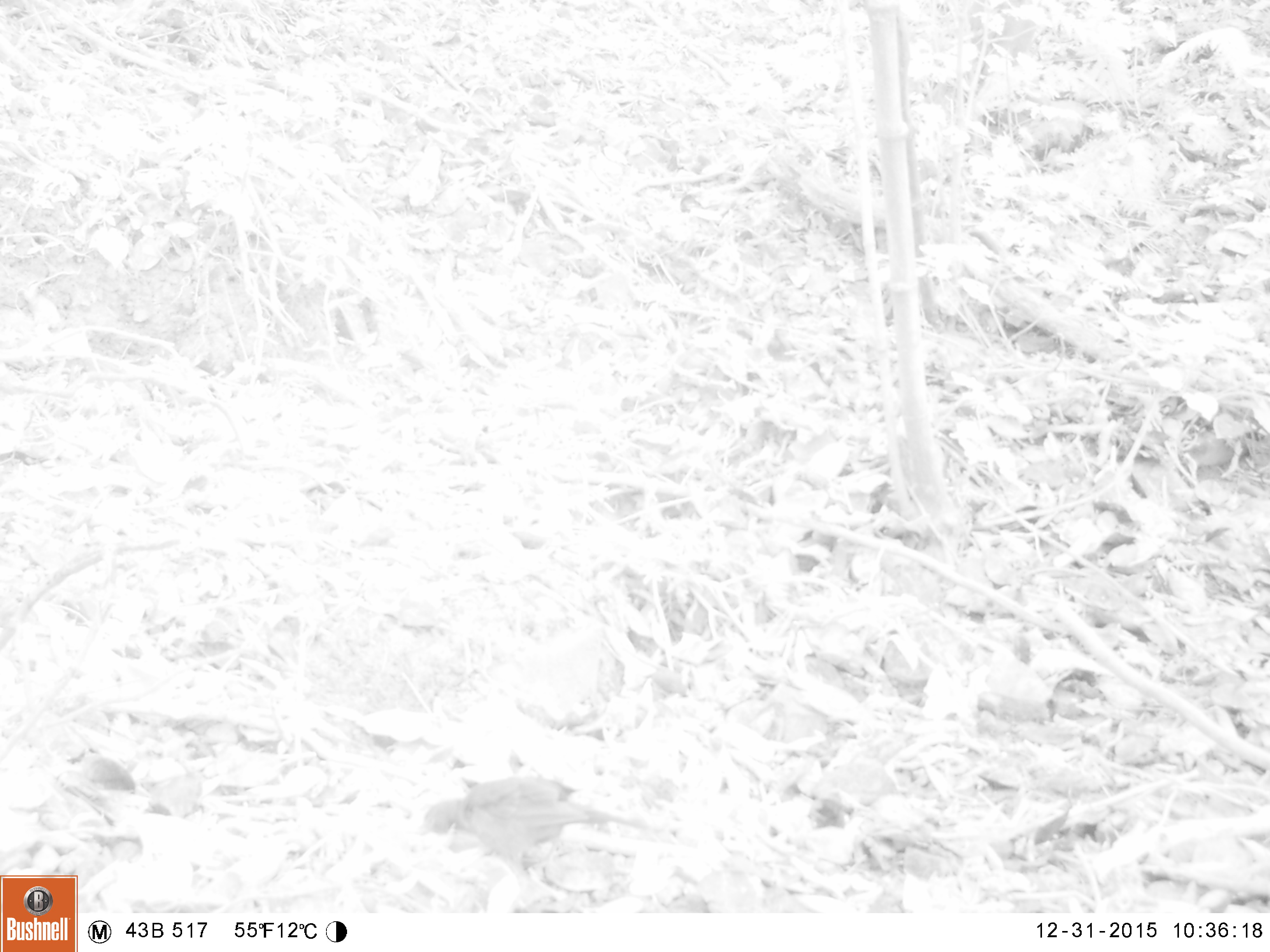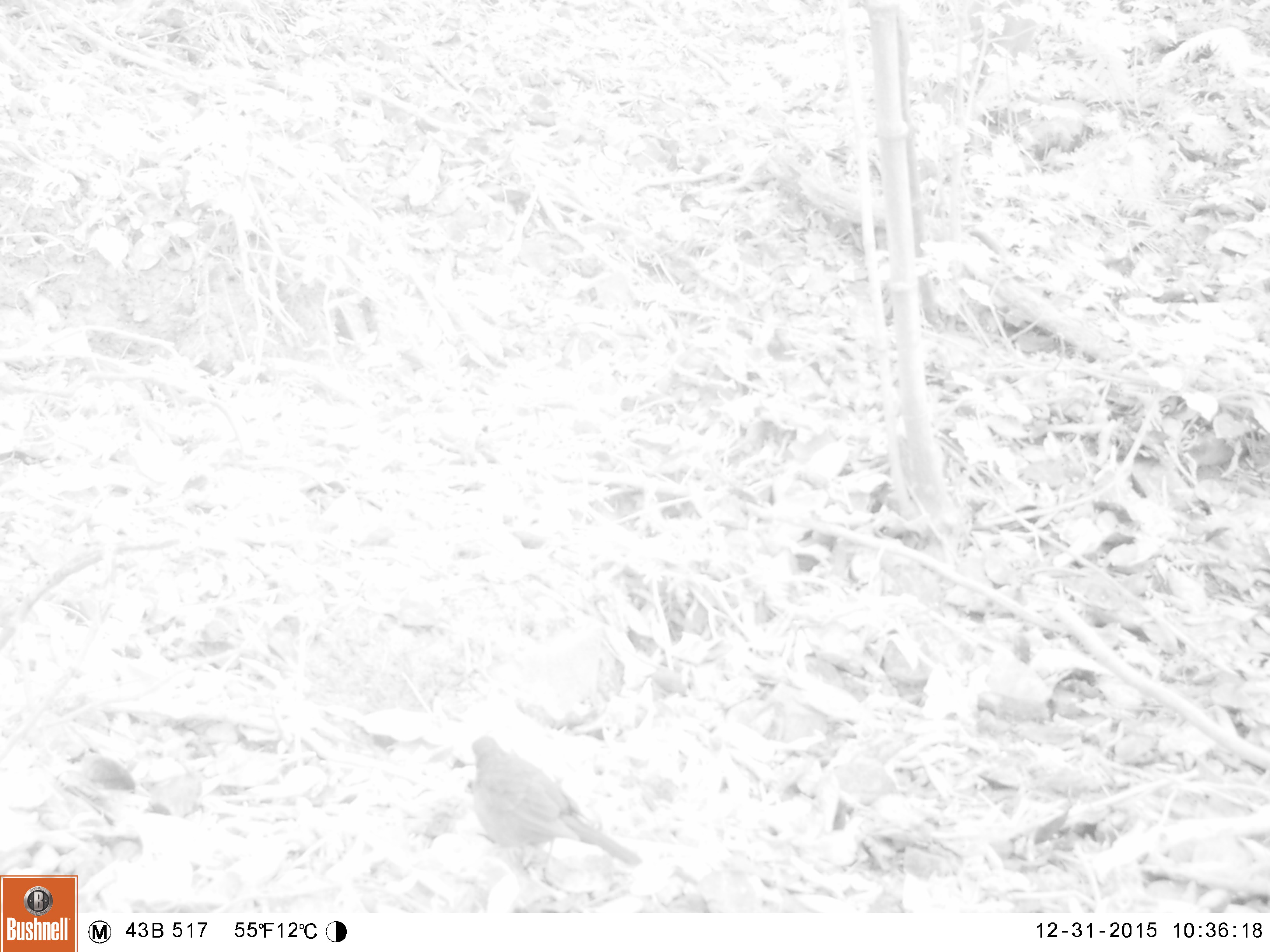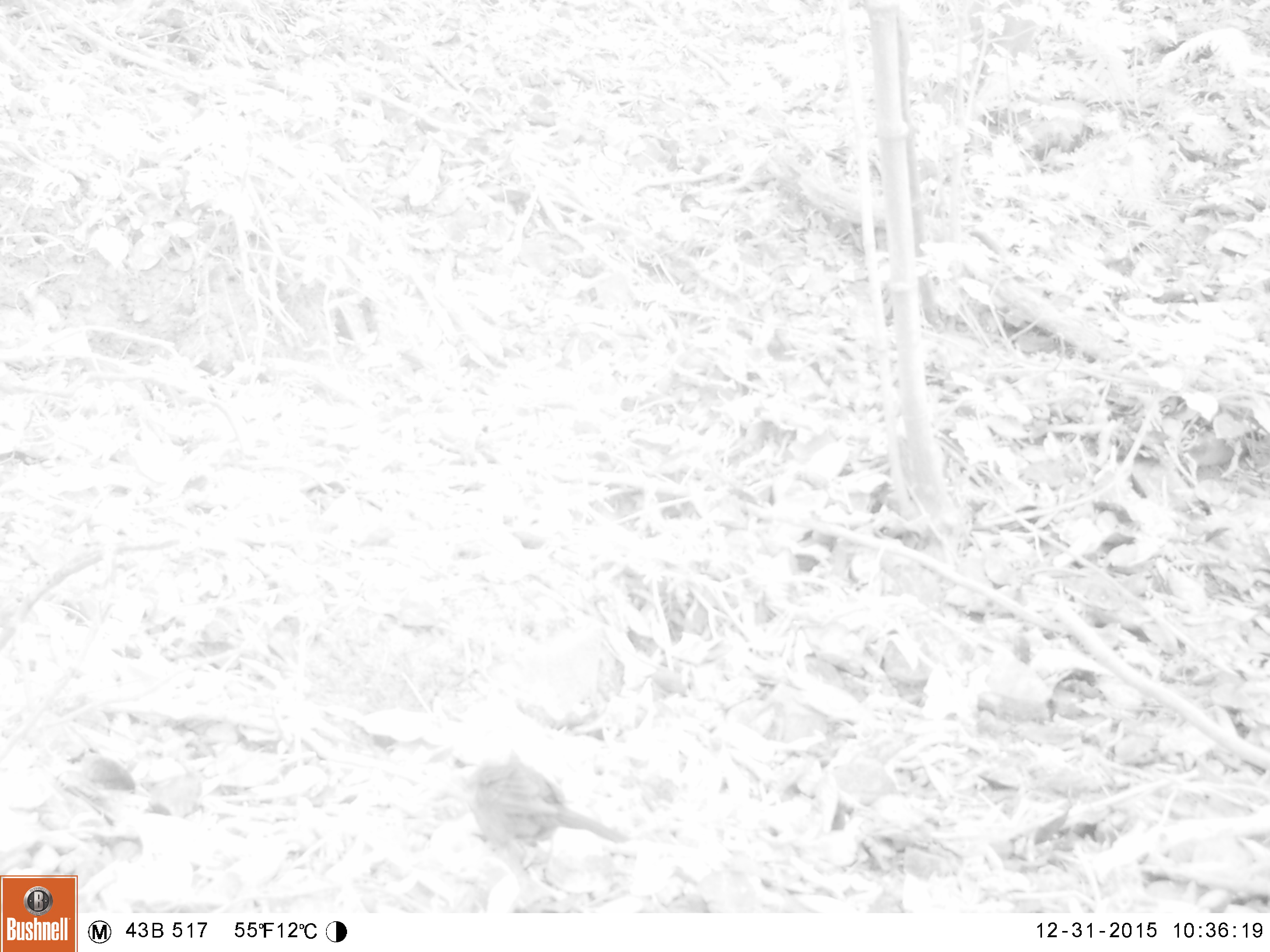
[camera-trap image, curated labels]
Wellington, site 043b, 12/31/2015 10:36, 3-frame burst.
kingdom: Animalia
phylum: Chordata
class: Aves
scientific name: Aves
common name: bird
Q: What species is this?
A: Bird (Aves).